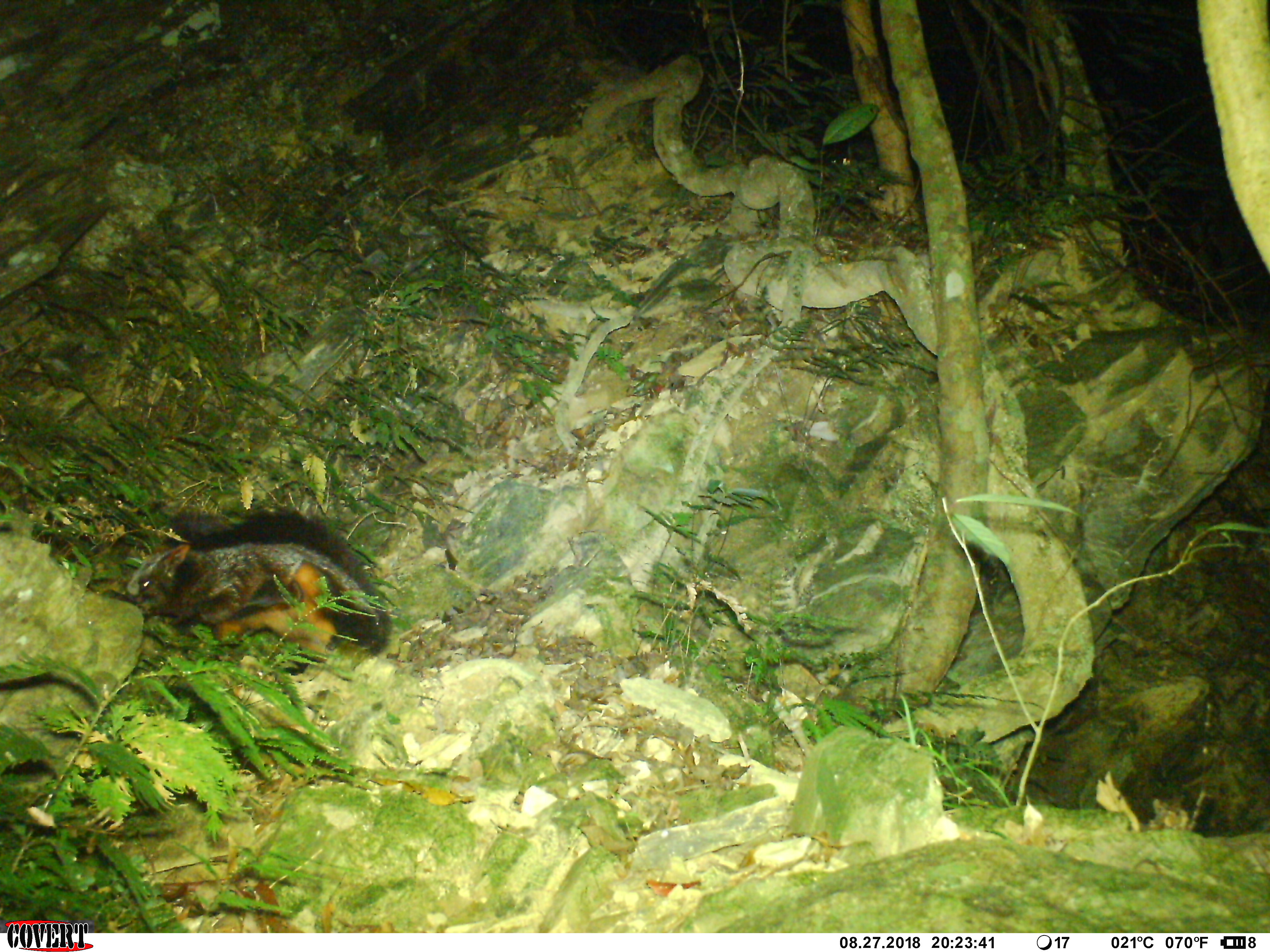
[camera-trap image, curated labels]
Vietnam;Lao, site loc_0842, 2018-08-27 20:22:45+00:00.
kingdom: Animalia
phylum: Chordata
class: Mammalia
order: Rodentia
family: Sciuridae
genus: Petaurista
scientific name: Petaurista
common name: giant flying squirrel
Giant flying squirrel (Petaurista). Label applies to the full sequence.